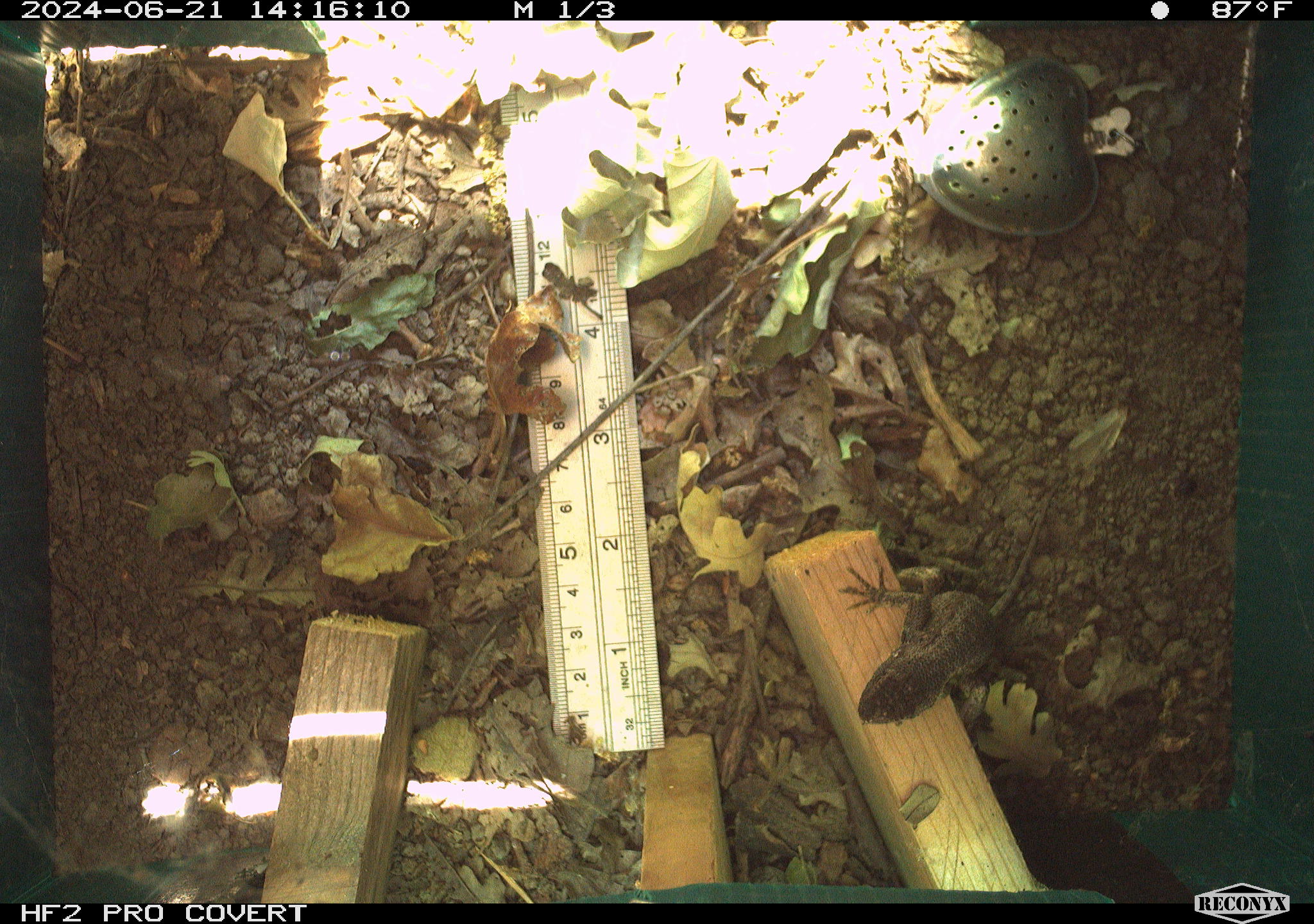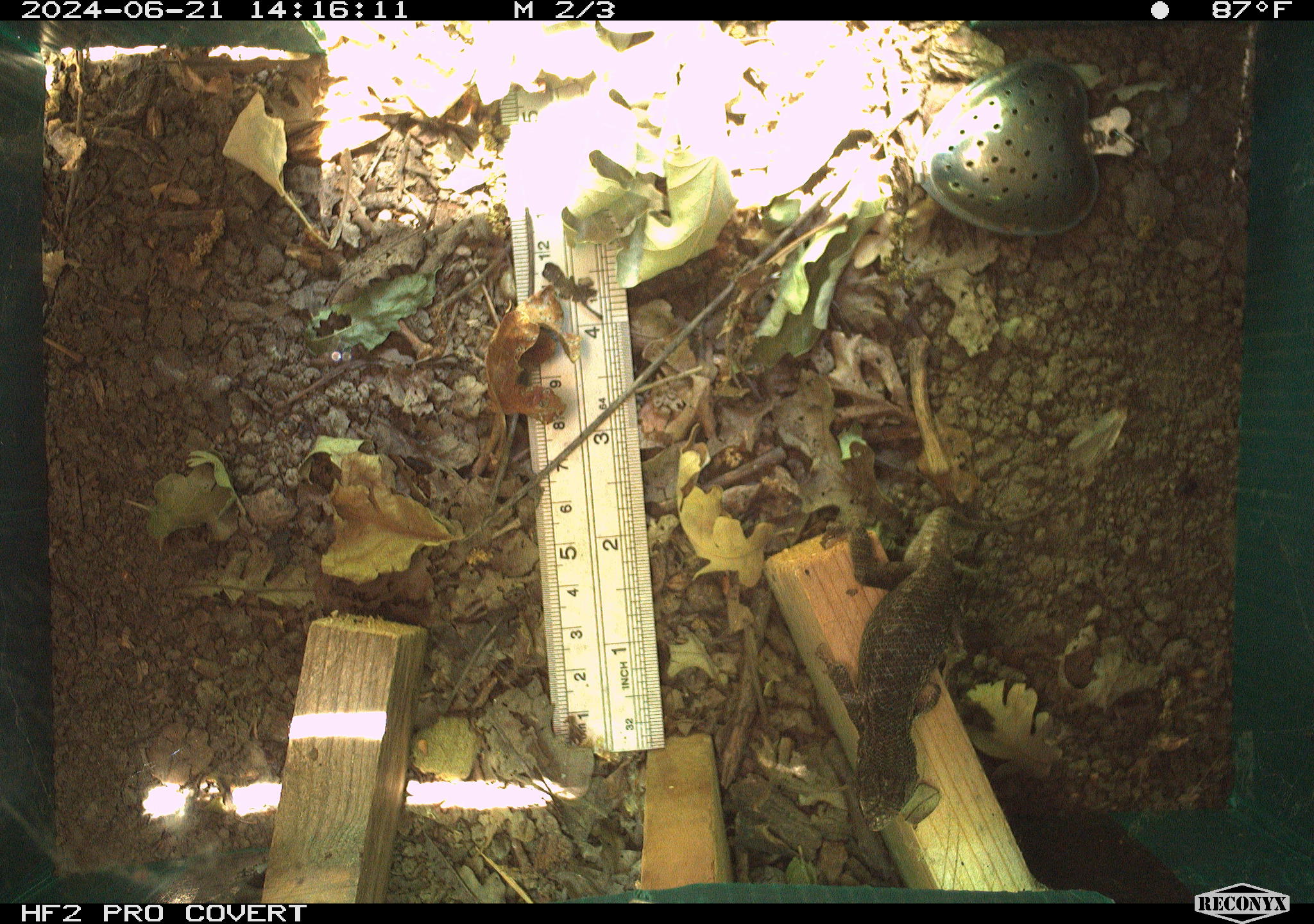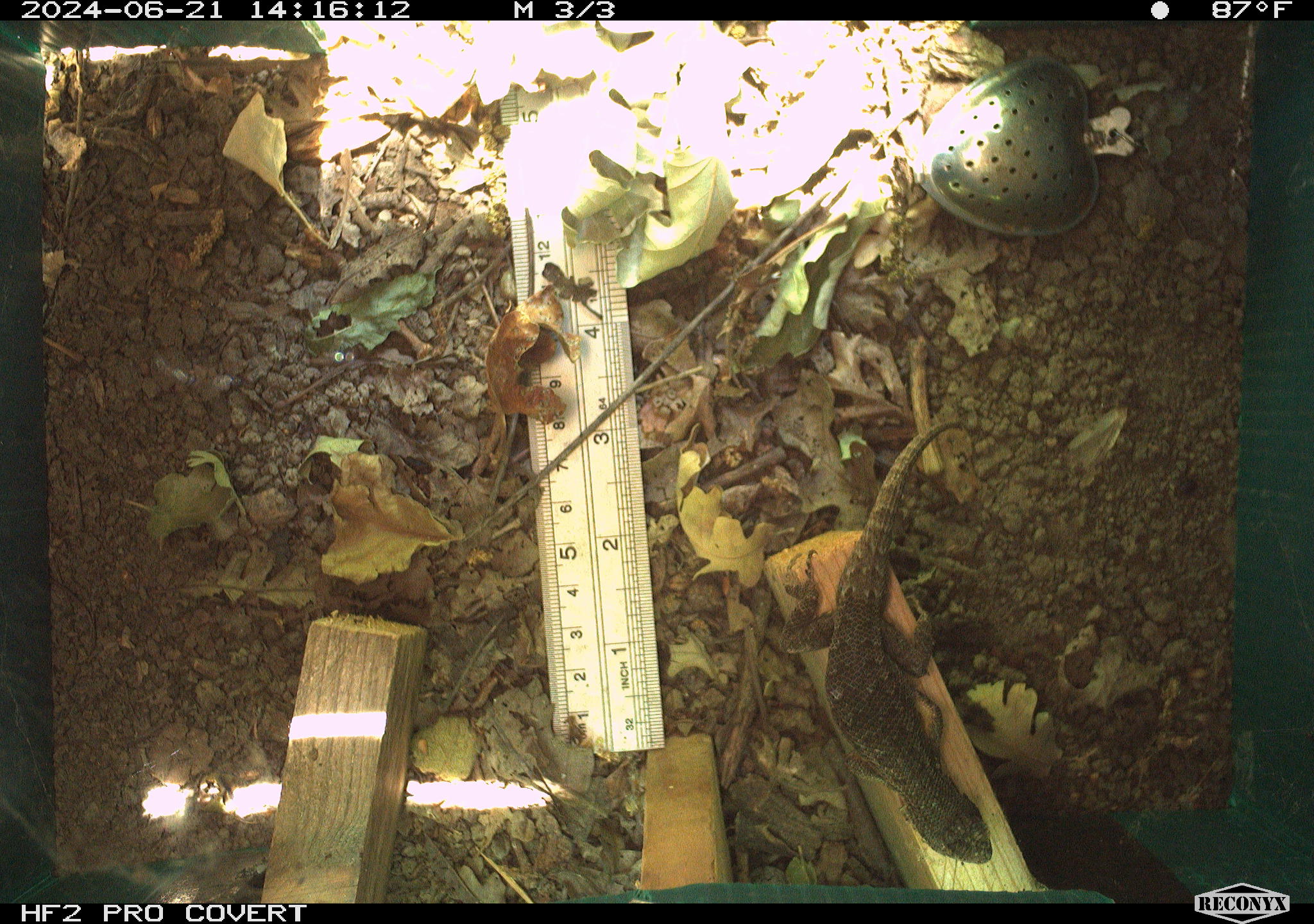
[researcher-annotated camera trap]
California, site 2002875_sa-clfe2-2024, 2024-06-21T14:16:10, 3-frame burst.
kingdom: Animalia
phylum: Chordata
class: Reptilia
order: Squamata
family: Phrynosomatidae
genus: Sceloporus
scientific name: Sceloporus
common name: spiny lizards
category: sceloporus species